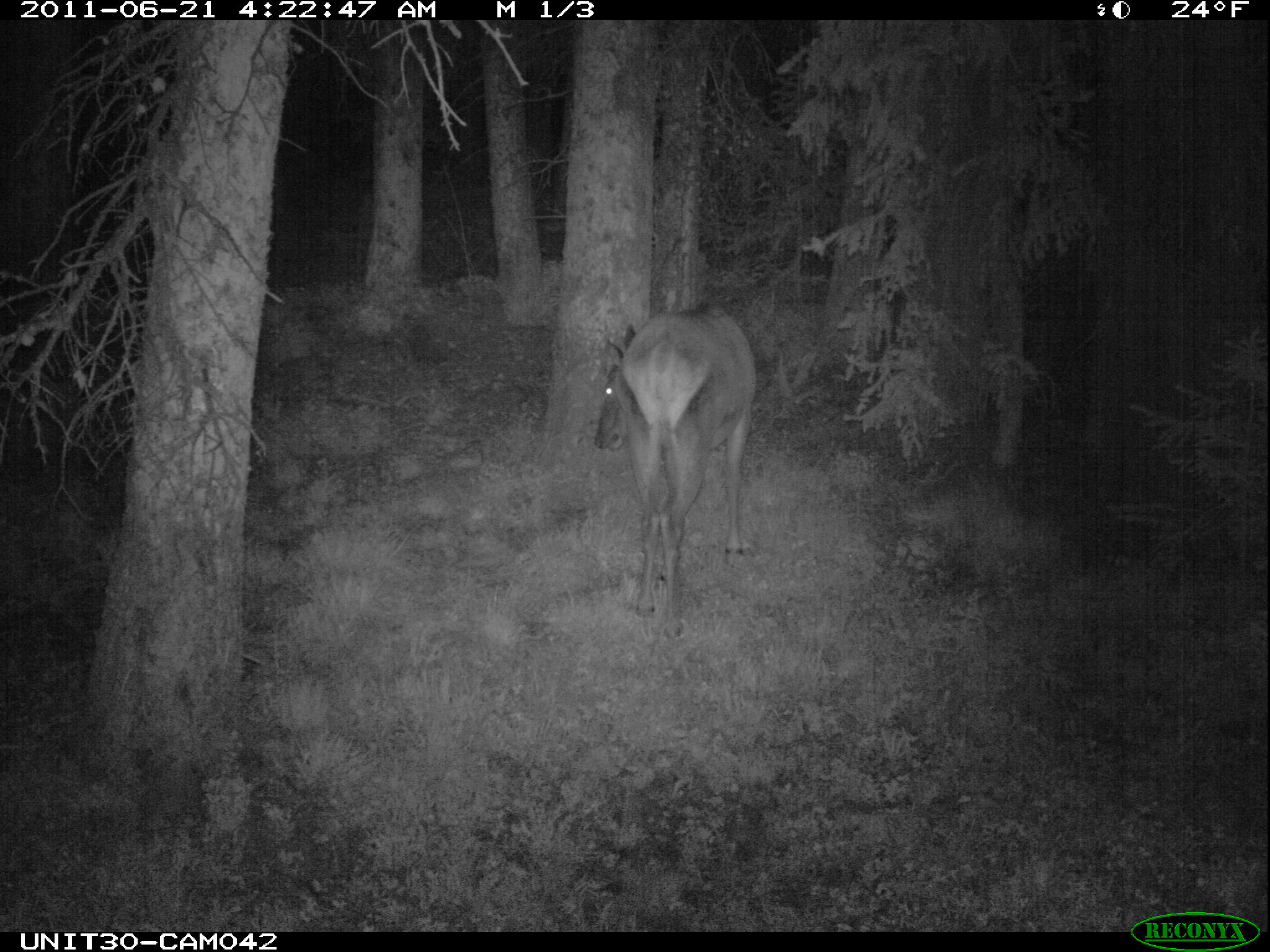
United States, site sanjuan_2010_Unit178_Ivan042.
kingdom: Animalia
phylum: Chordata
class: Mammalia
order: Artiodactyla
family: Cervidae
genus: Cervus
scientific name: Cervus elaphus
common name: red deer